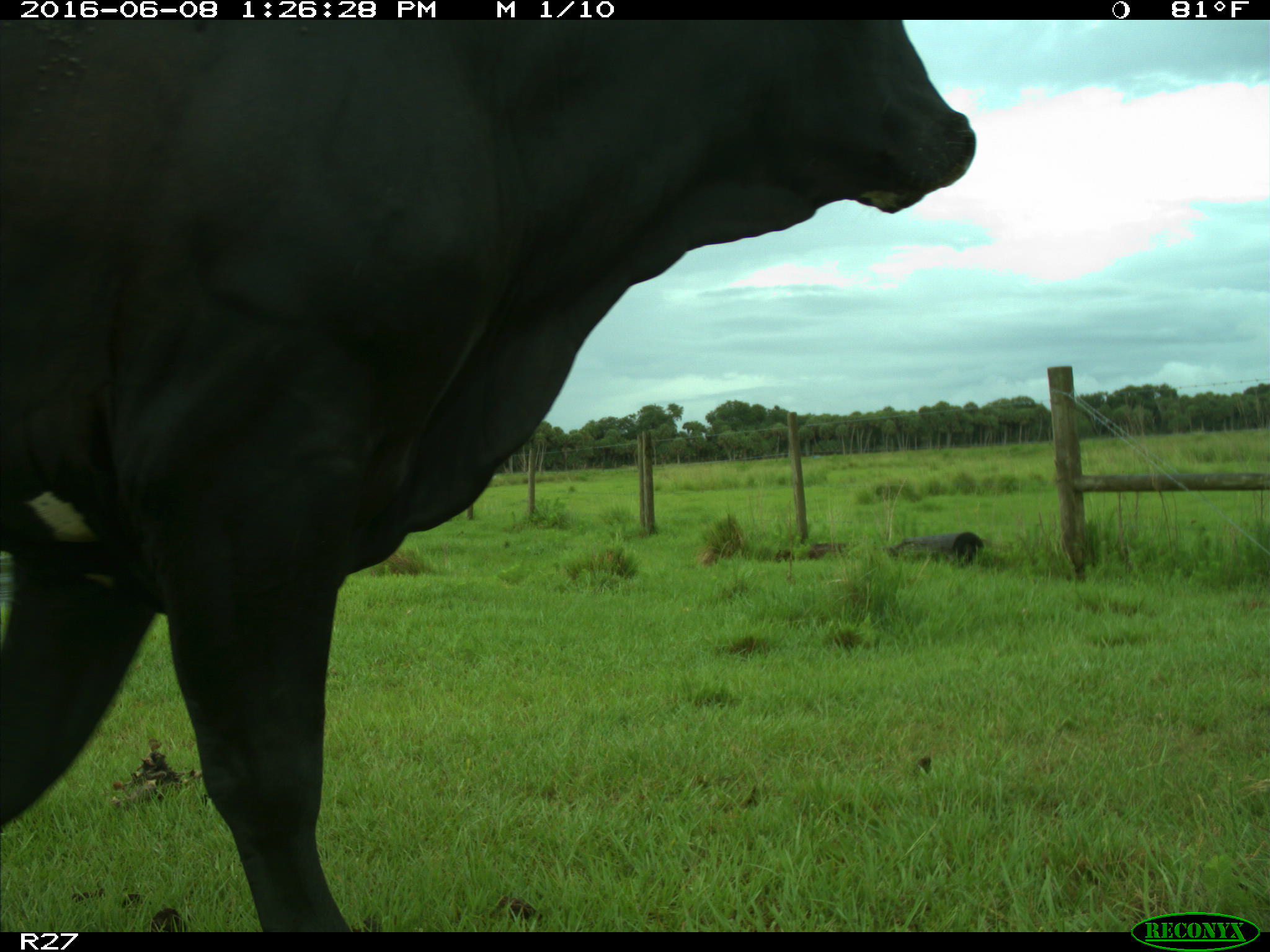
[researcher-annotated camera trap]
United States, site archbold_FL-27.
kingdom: Animalia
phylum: Chordata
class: Mammalia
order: Artiodactyla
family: Bovidae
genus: Bos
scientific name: Bos taurus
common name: domestic cow